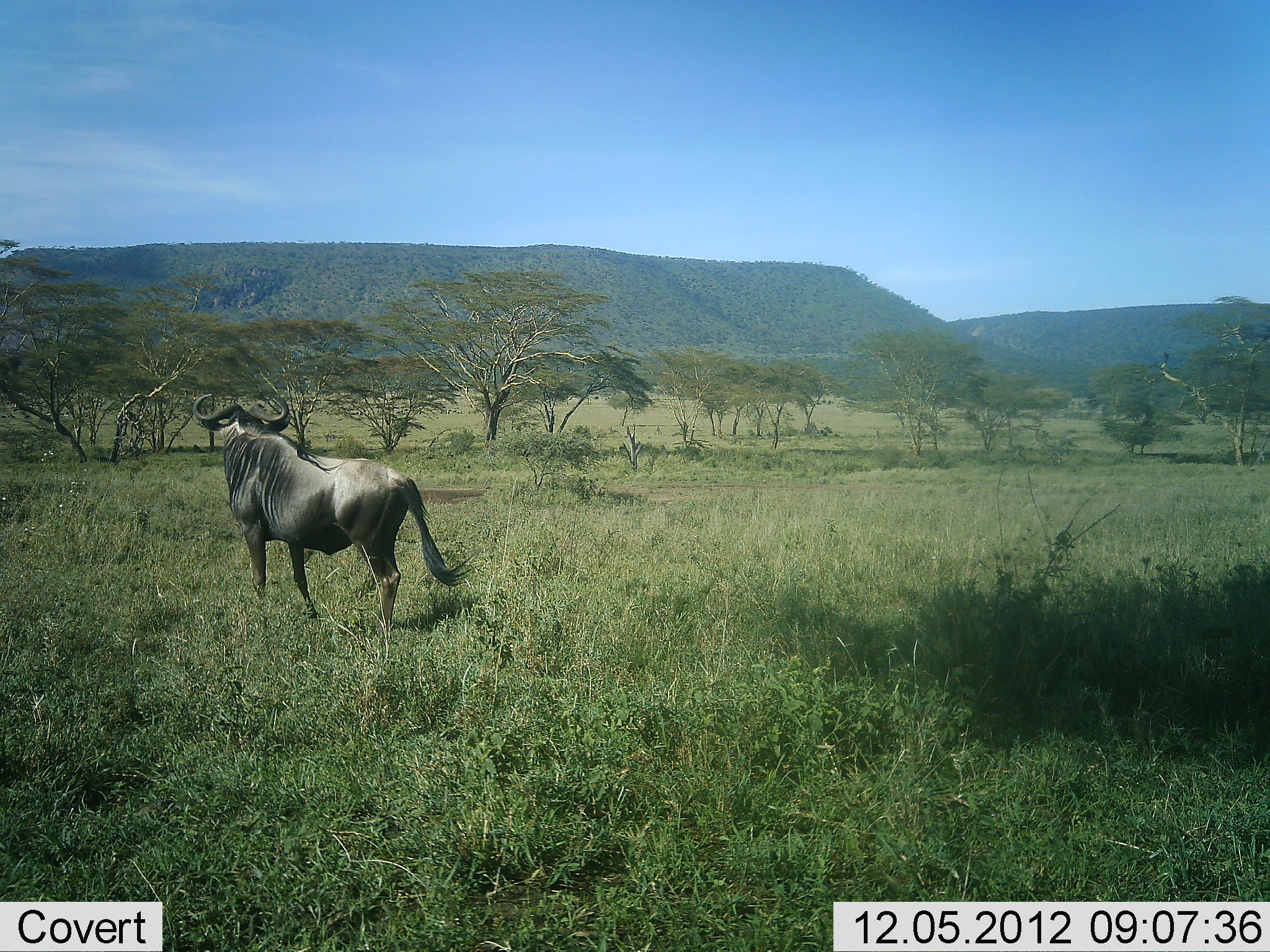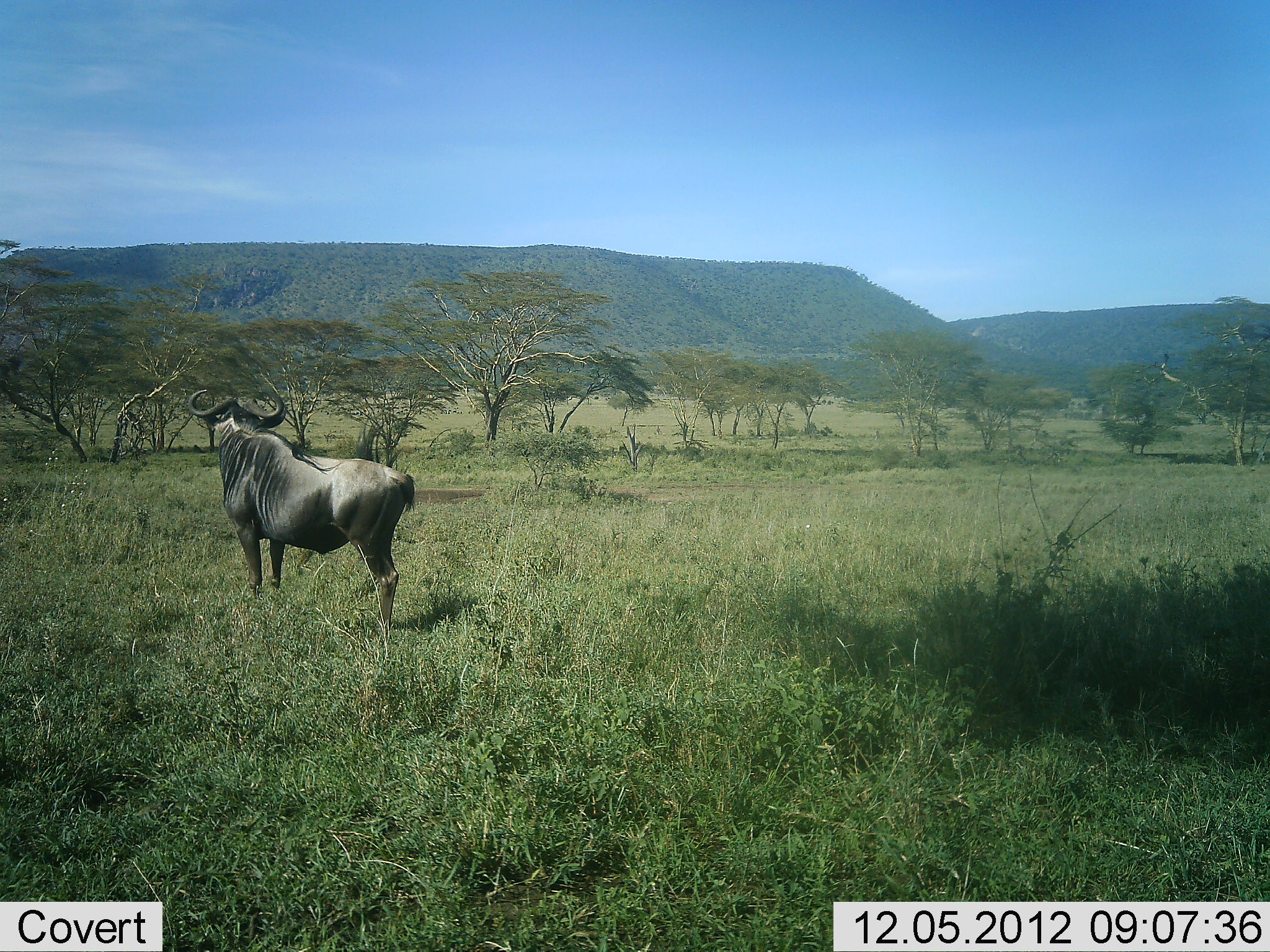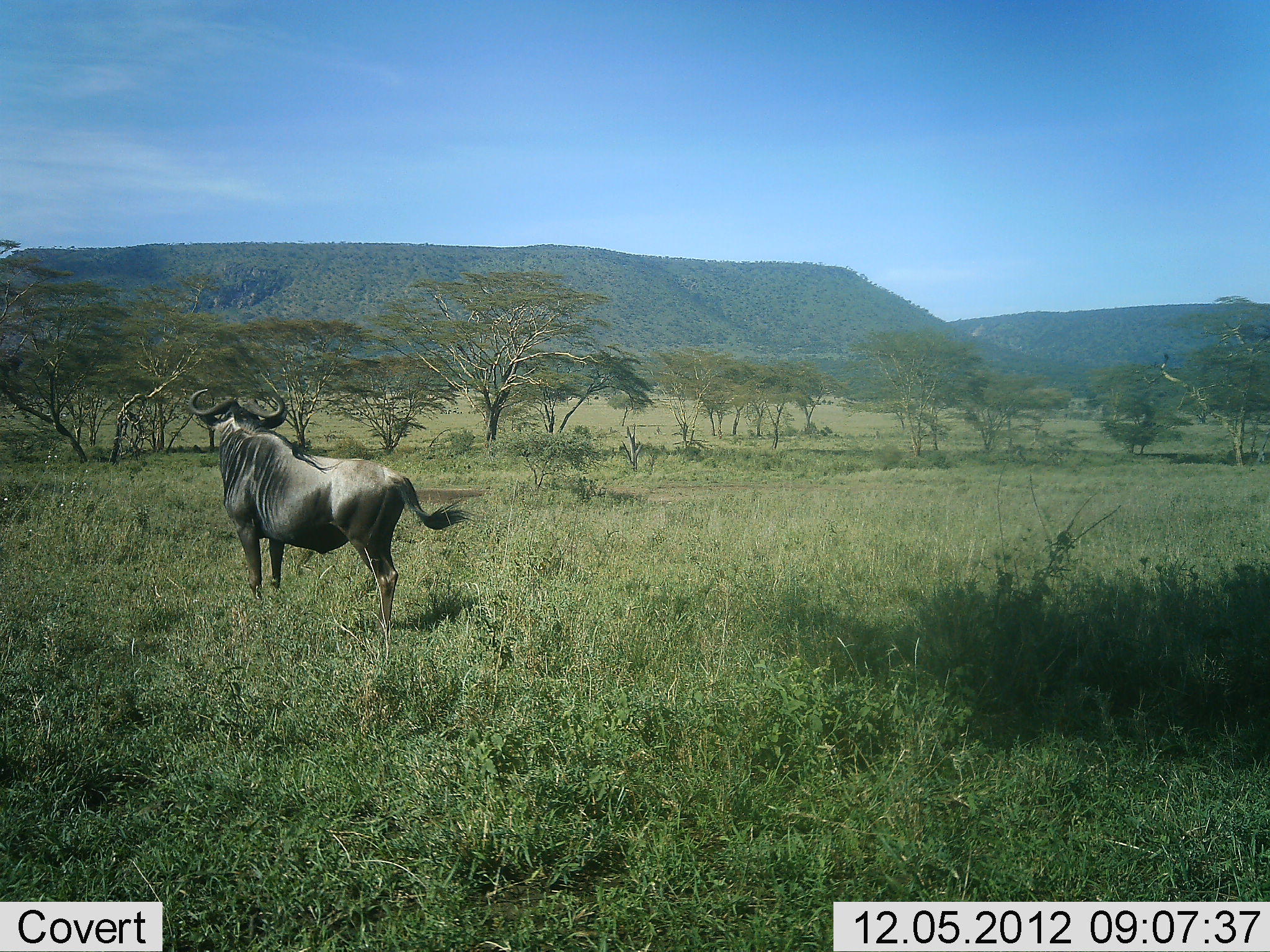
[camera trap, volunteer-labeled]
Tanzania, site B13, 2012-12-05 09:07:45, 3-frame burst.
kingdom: Animalia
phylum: Chordata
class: Mammalia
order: Artiodactyla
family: Bovidae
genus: Connochaetes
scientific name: Connochaetes taurinus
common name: blue wildebeest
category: wildebeest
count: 1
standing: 90%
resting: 10%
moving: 10%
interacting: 0%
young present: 0%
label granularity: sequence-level